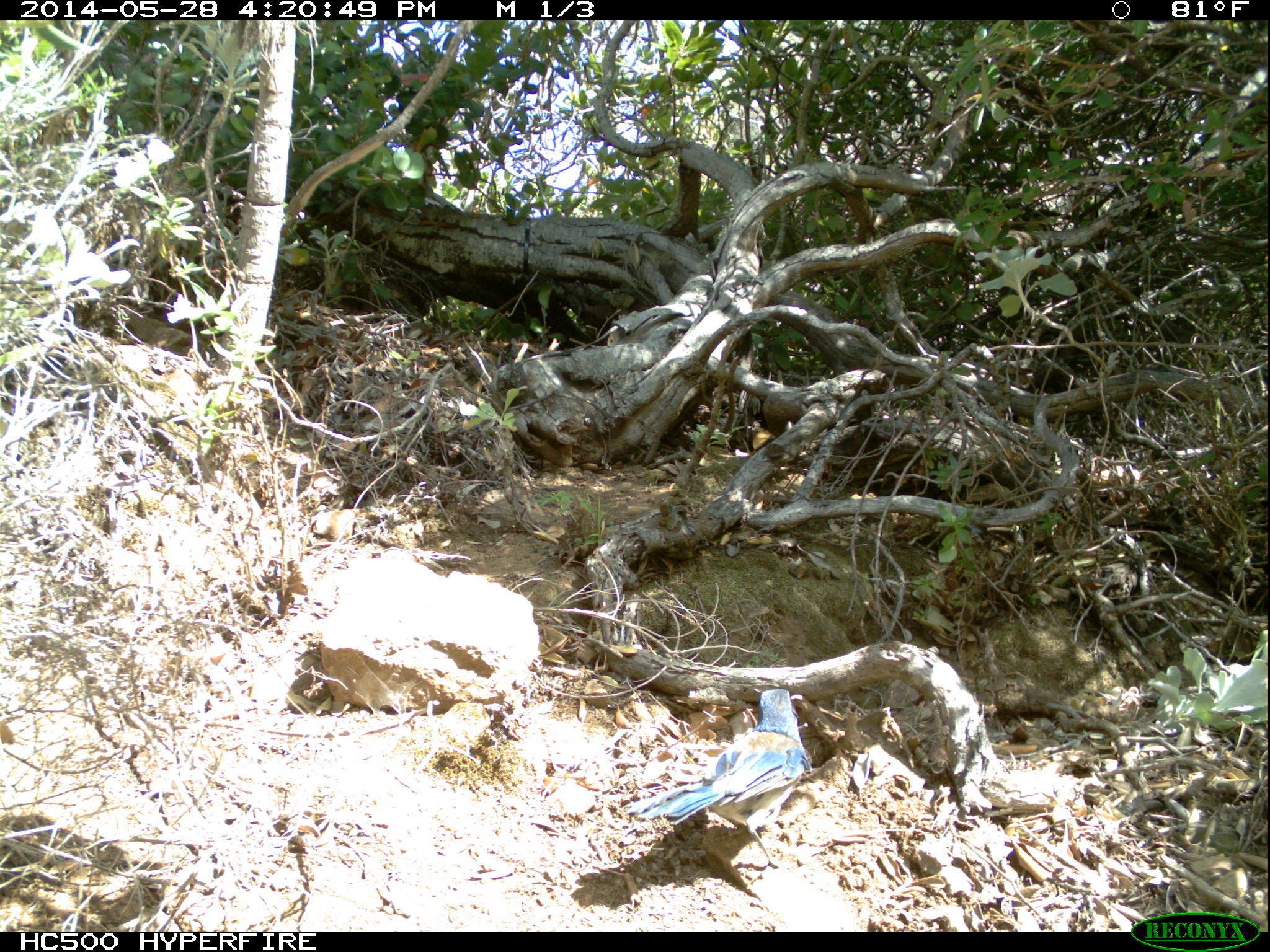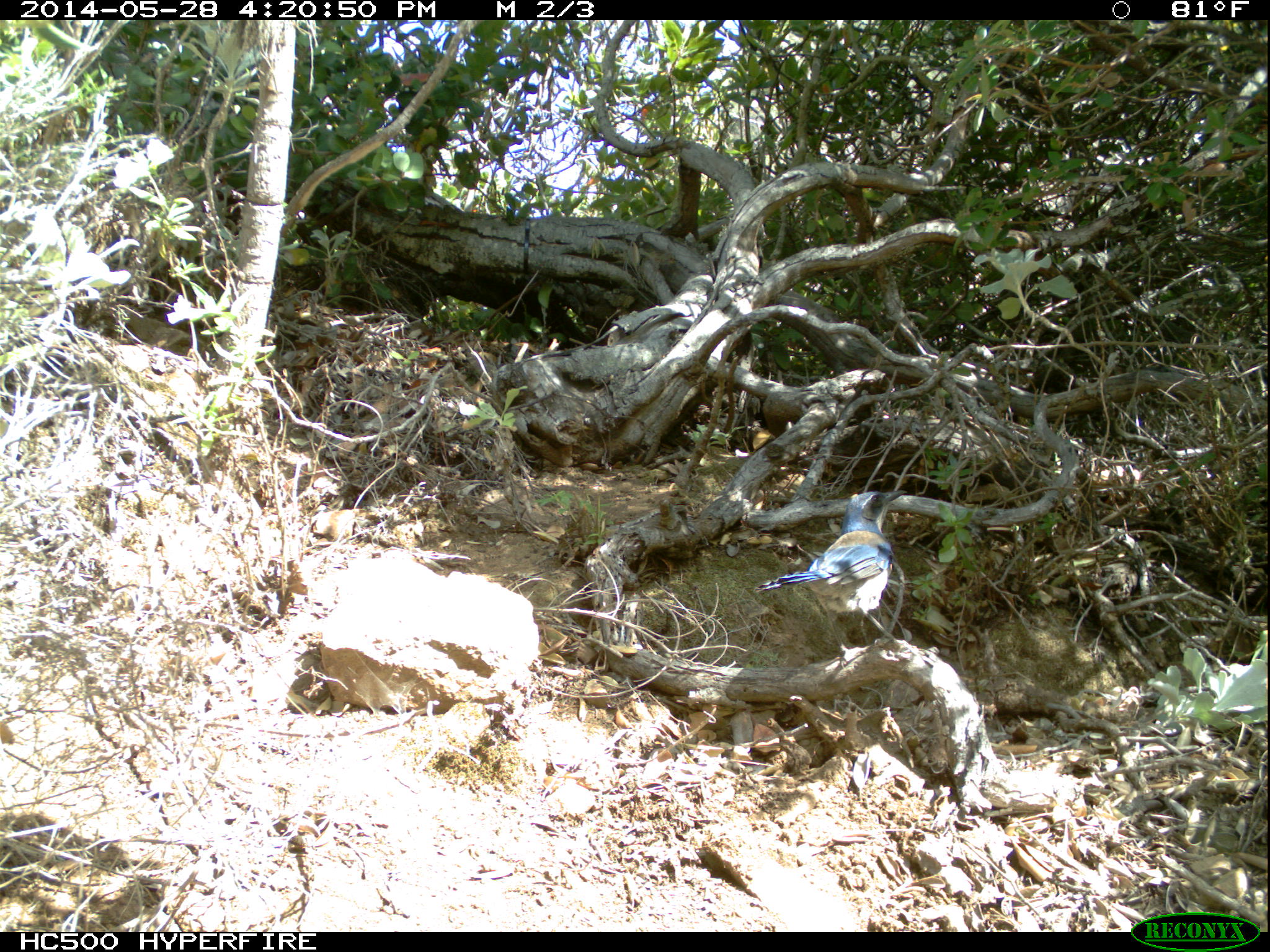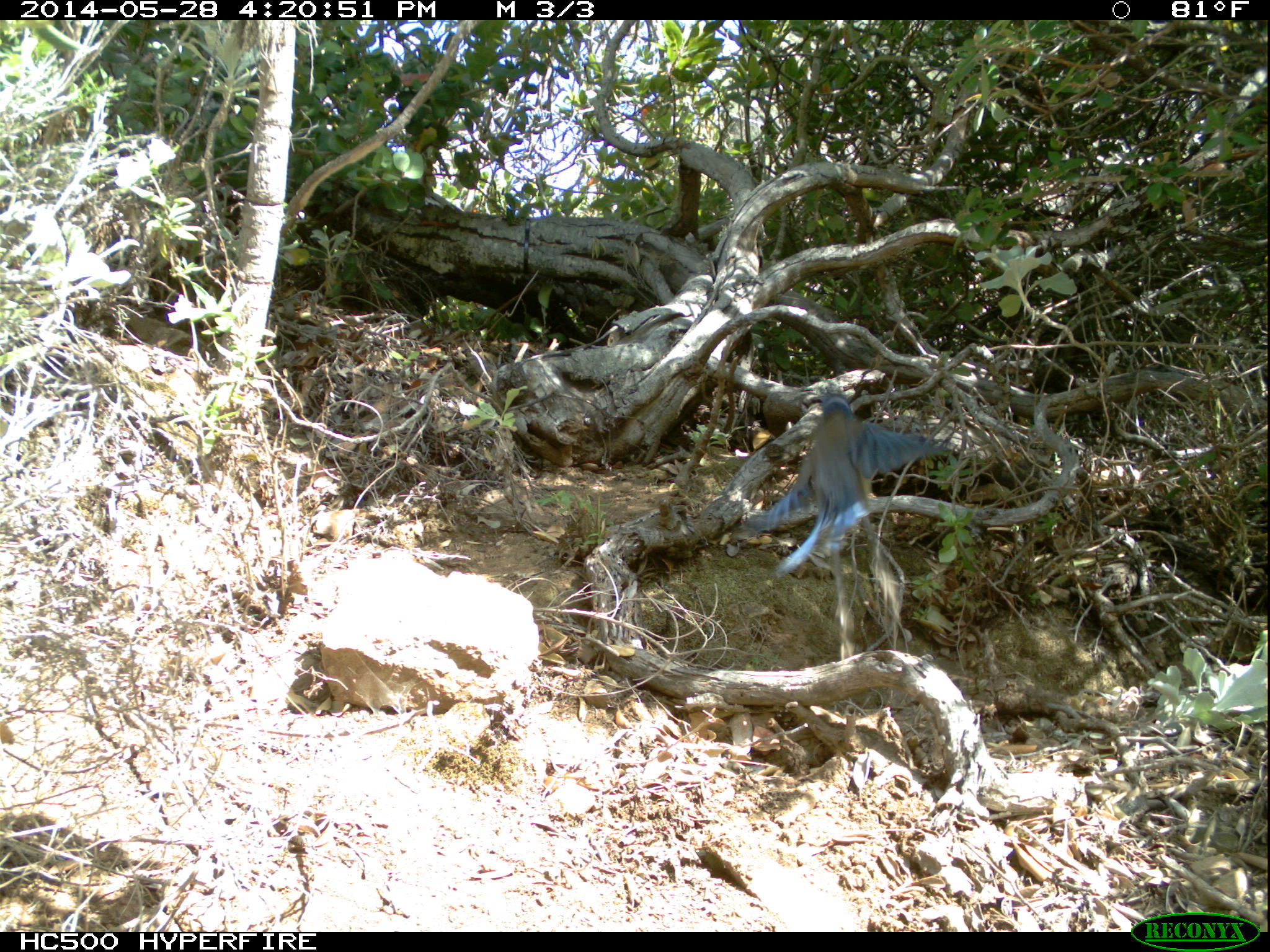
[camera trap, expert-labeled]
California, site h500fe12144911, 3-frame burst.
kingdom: Animalia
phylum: Chordata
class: Aves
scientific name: Aves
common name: bird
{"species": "bird (Aves)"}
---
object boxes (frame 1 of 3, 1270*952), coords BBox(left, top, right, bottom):
bird: BBox(624, 687, 812, 867)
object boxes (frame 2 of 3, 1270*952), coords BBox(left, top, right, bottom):
bird: BBox(753, 490, 907, 668)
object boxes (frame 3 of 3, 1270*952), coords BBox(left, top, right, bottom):
bird: BBox(739, 376, 945, 577)